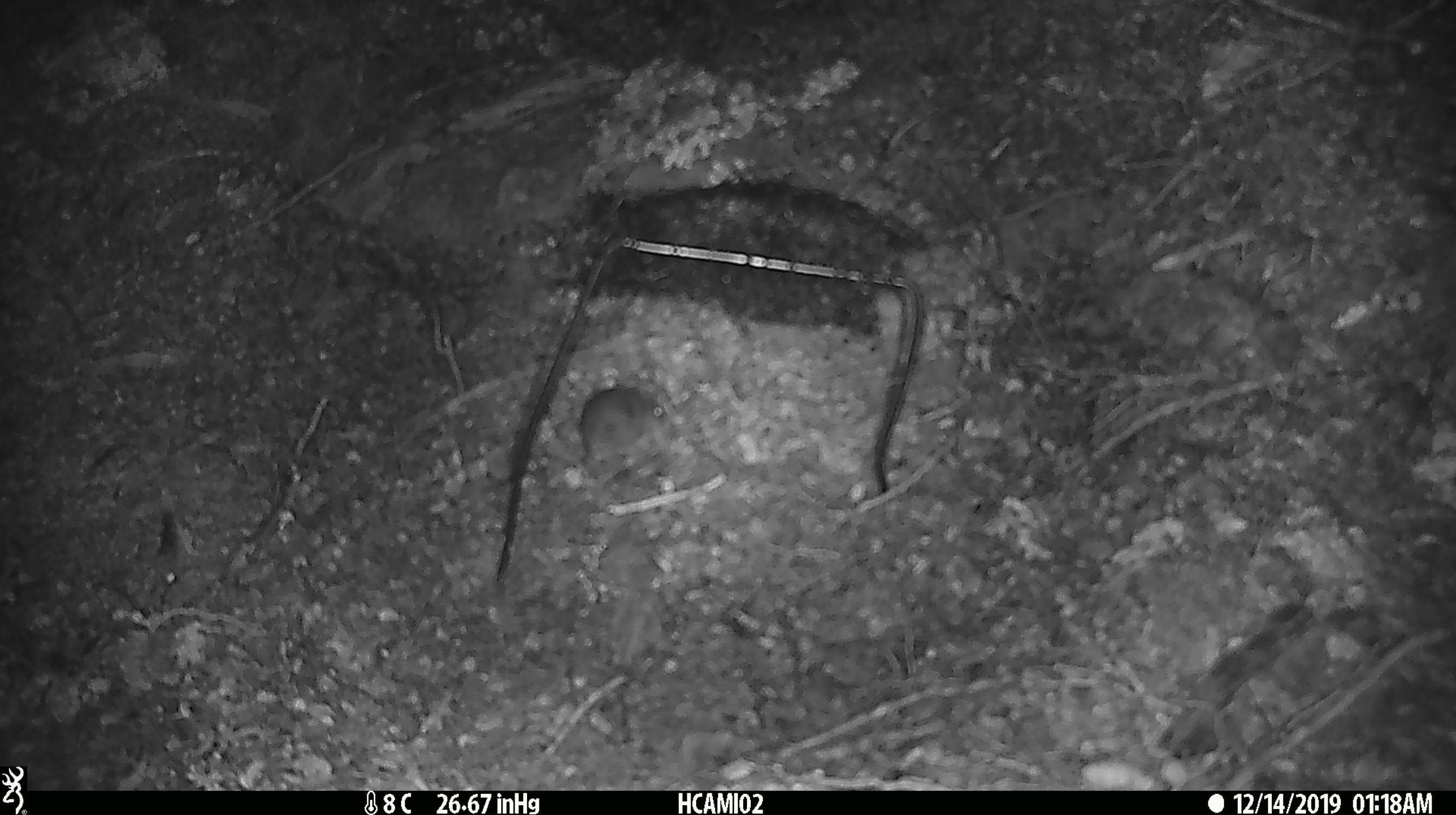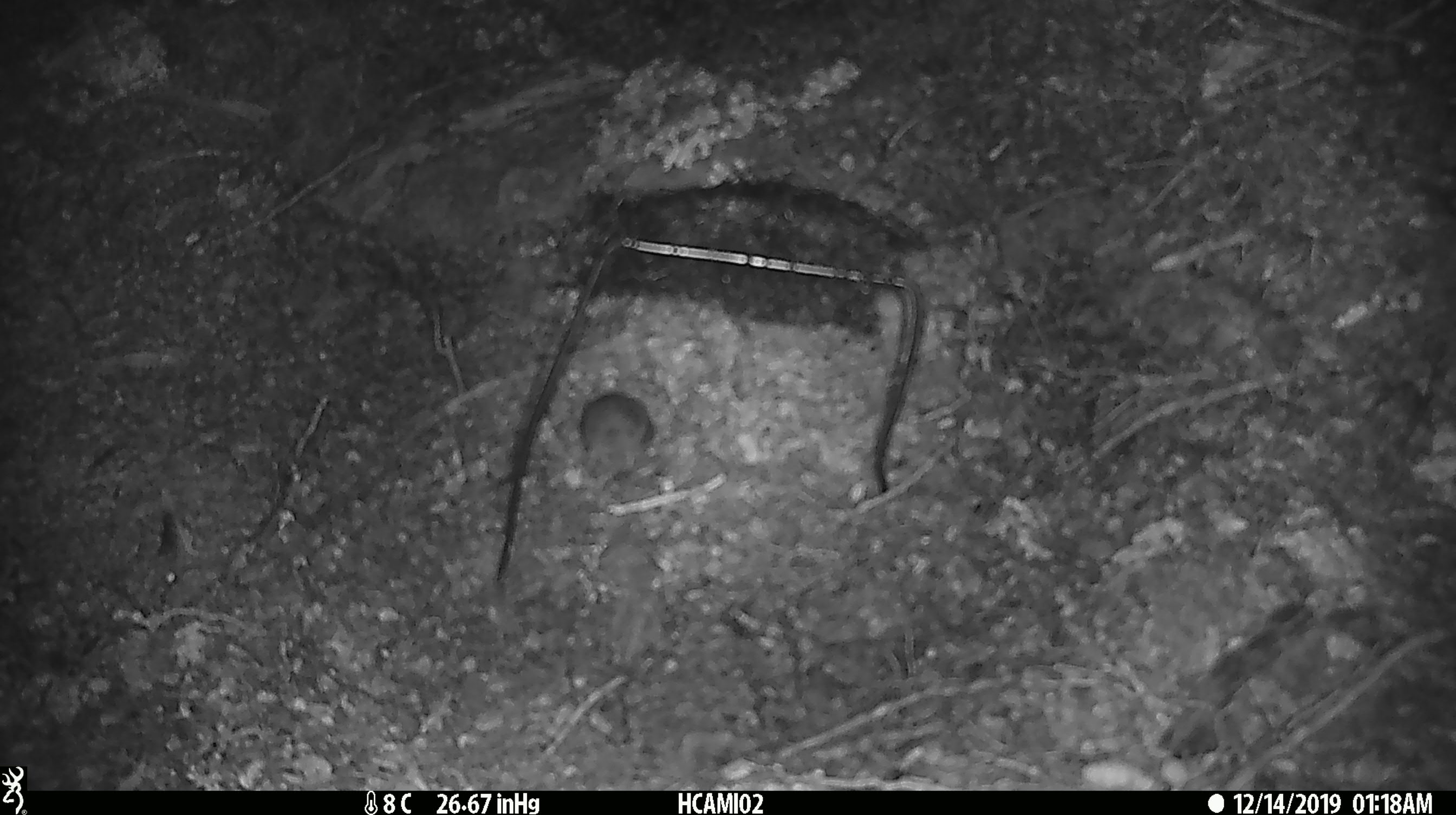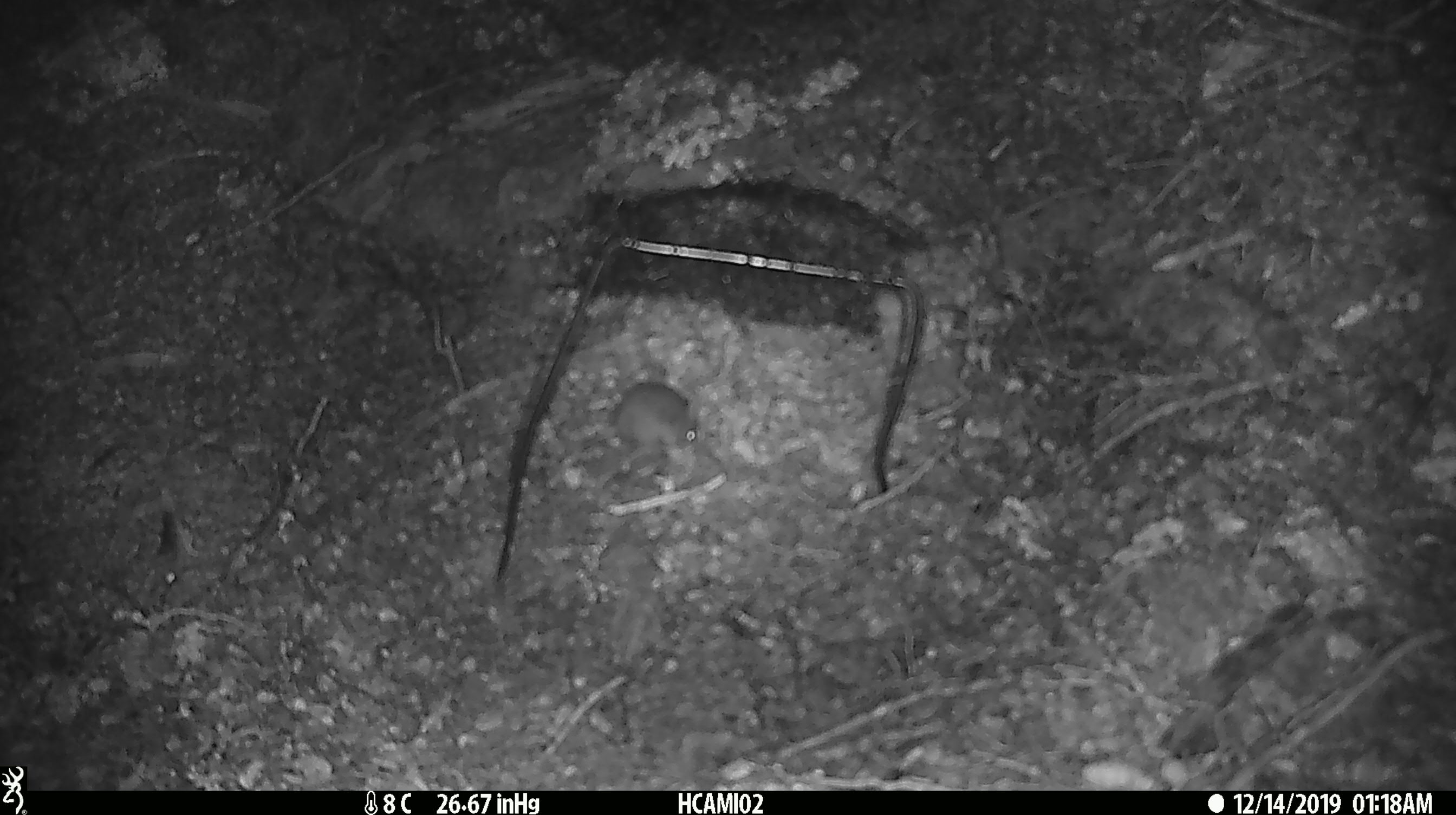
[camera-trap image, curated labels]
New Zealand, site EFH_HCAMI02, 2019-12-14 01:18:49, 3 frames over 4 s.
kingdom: Animalia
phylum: Chordata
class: Mammalia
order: Rodentia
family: Muridae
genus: Mus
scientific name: Mus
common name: mouse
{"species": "mouse (Mus)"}